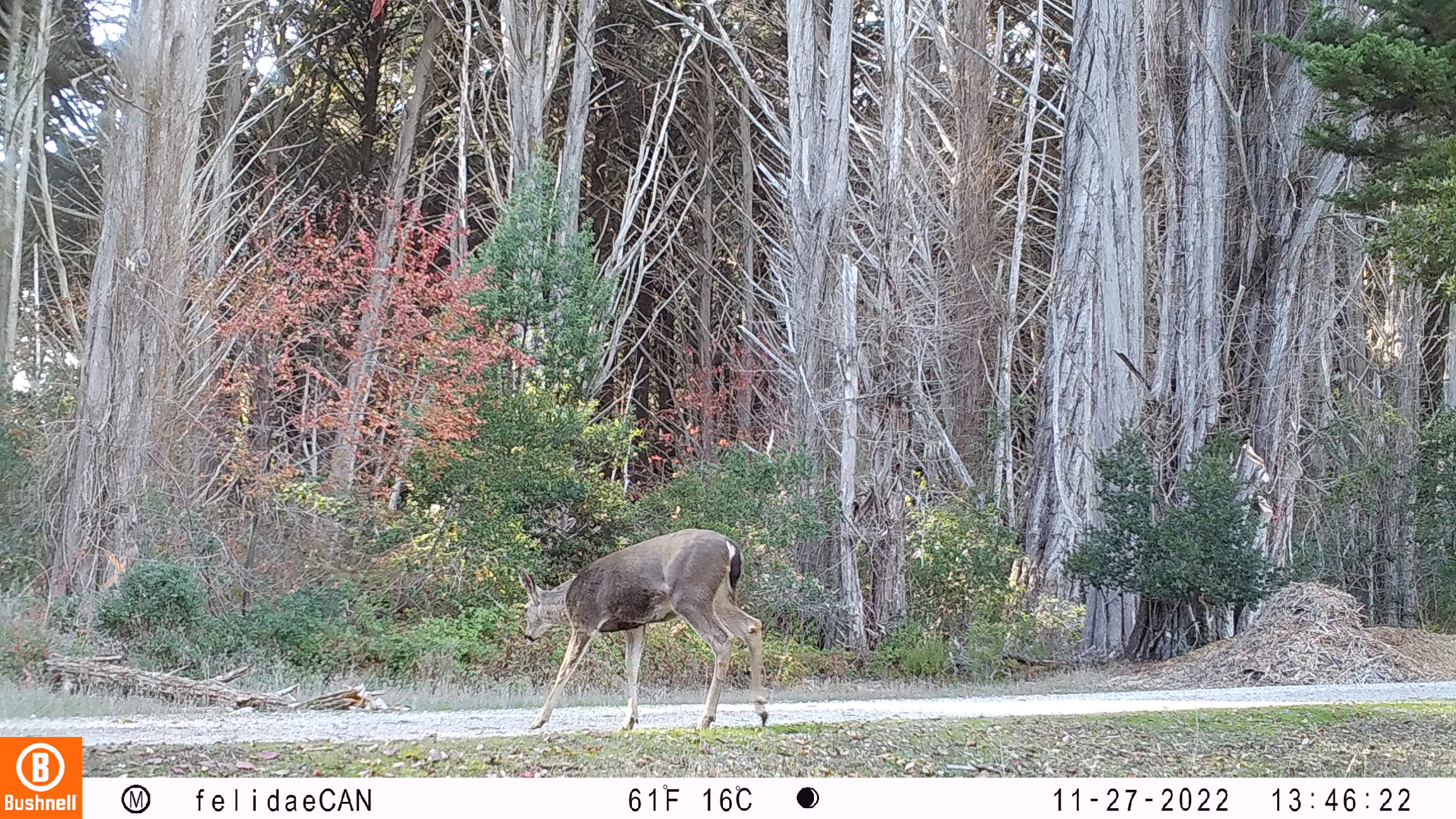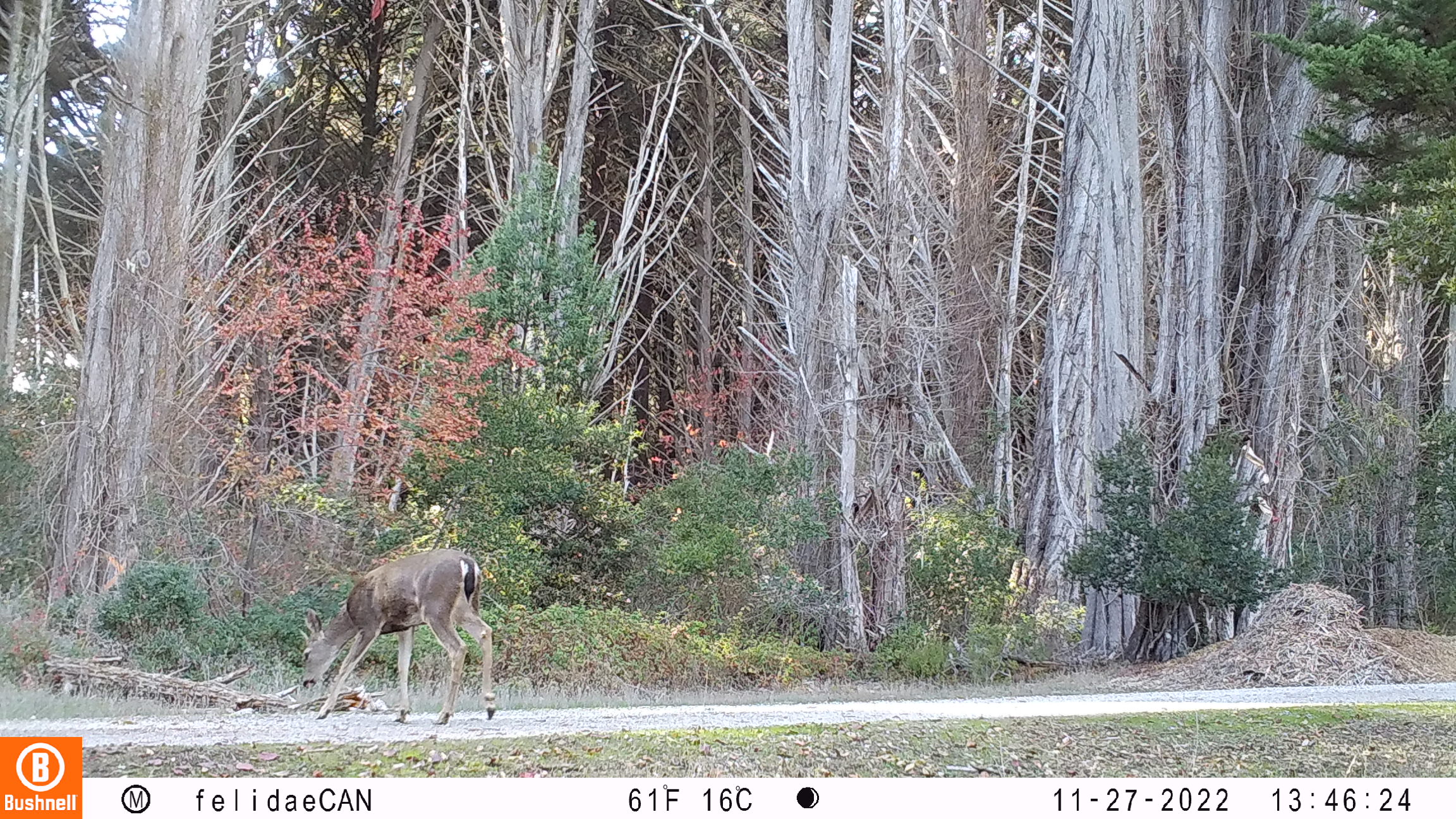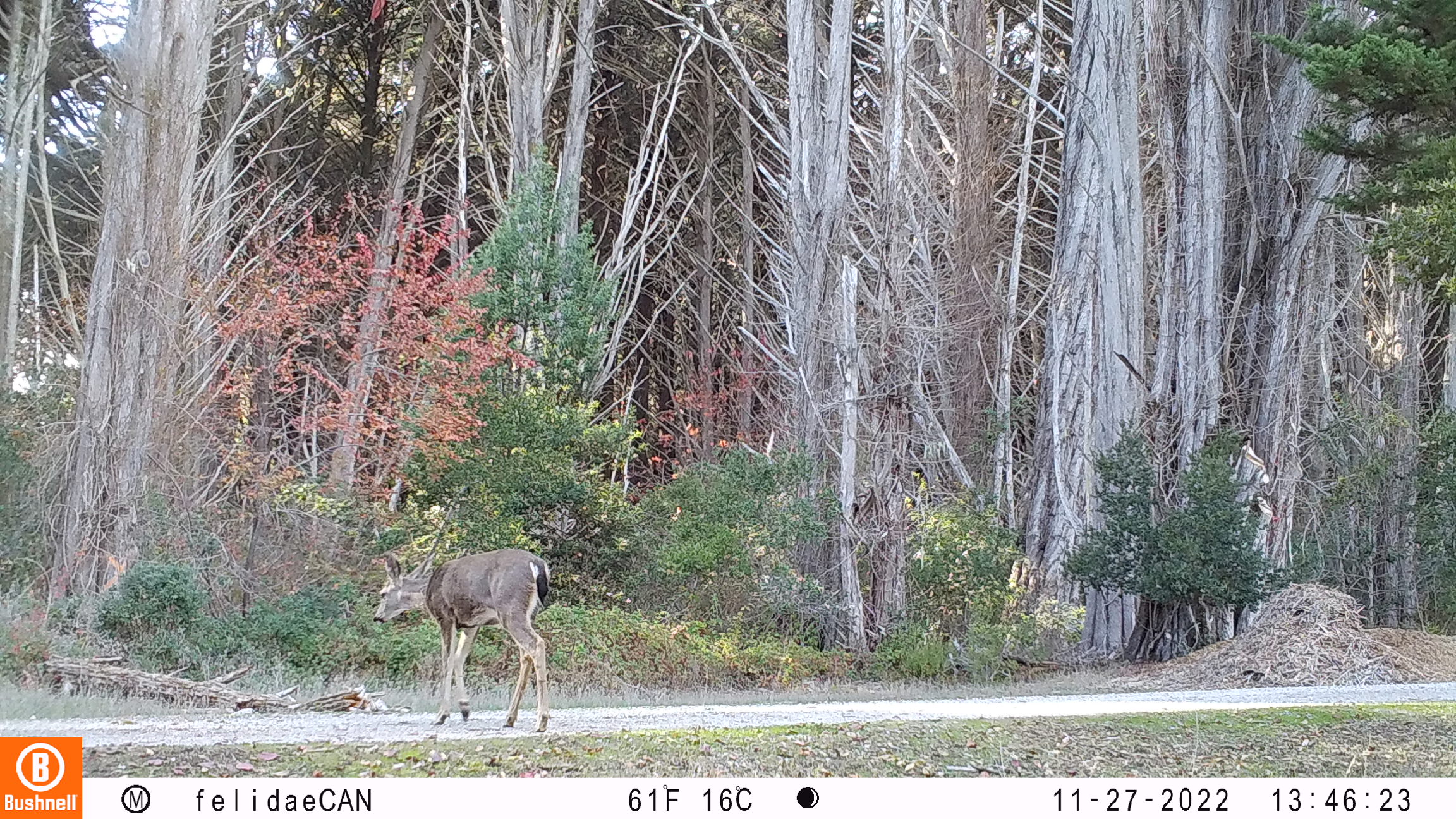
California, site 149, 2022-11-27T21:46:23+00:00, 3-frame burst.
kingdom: Animalia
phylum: Chordata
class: Mammalia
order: Artiodactyla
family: Cervidae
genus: Odocoileus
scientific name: Odocoileus hemionus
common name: mule deer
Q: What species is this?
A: Mule deer (Odocoileus hemionus).